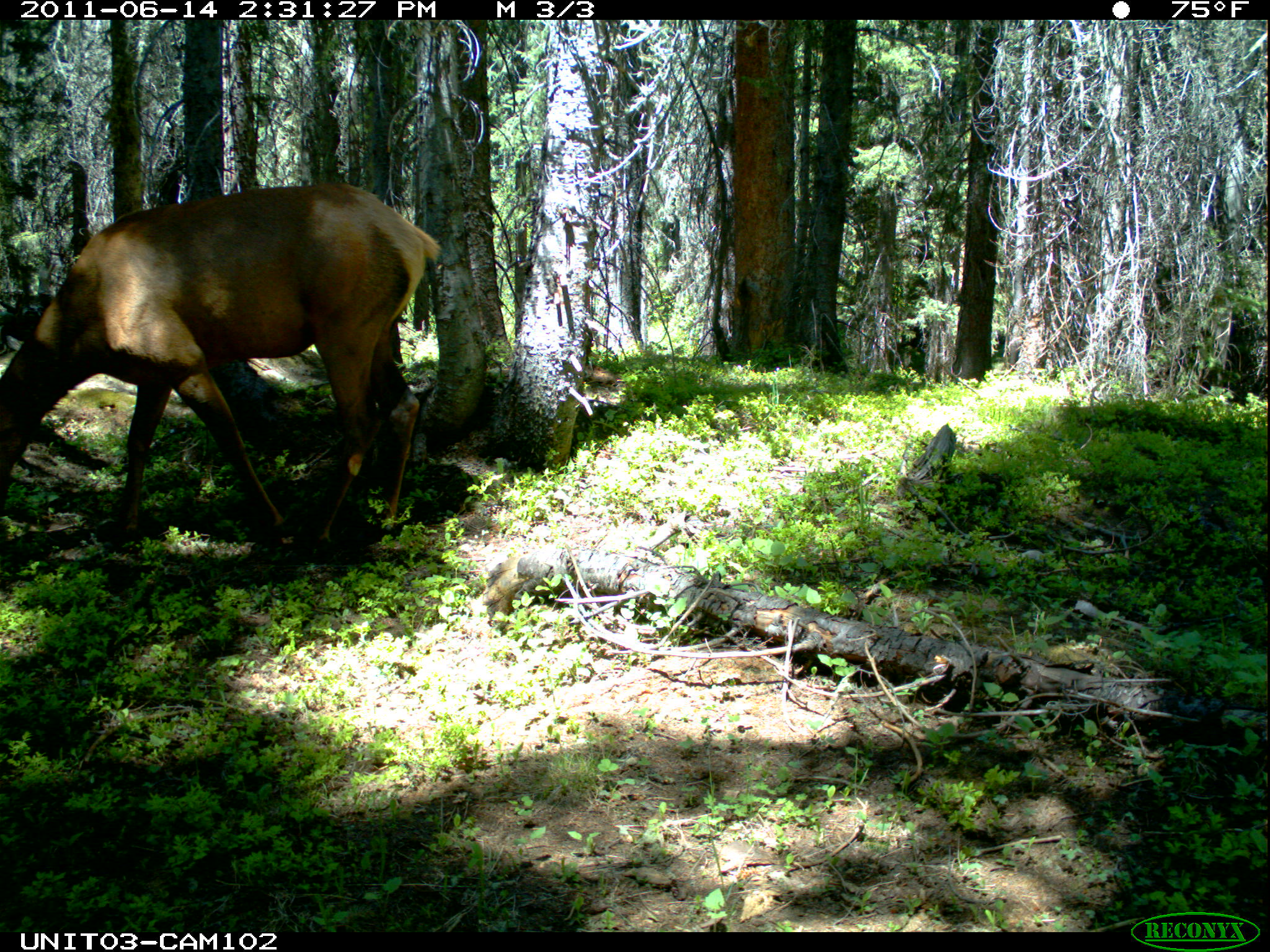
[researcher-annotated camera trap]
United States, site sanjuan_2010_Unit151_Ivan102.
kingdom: Animalia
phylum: Chordata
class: Mammalia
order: Artiodactyla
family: Cervidae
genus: Cervus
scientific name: Cervus elaphus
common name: red deer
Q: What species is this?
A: Cervus elaphus (red deer).